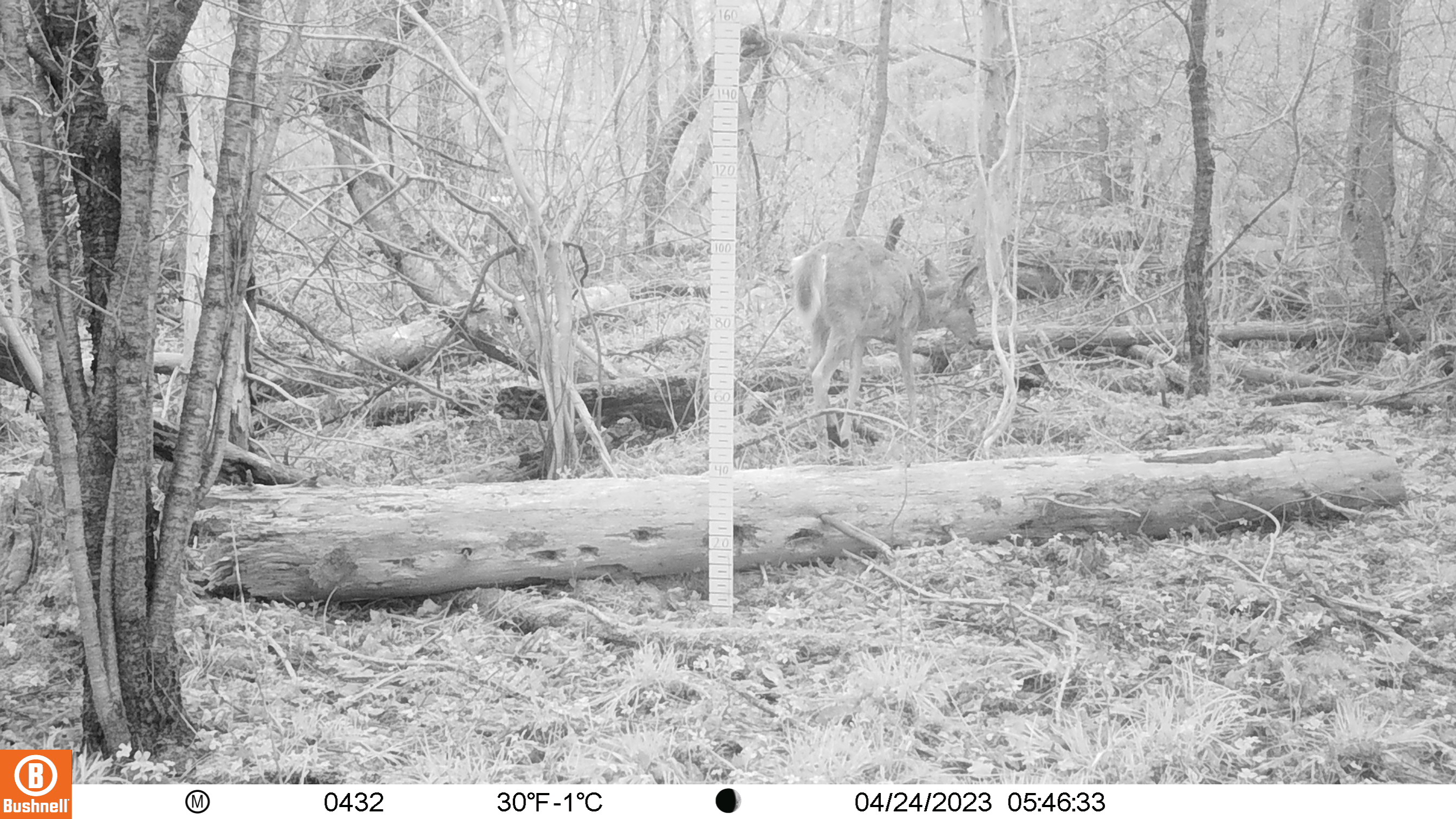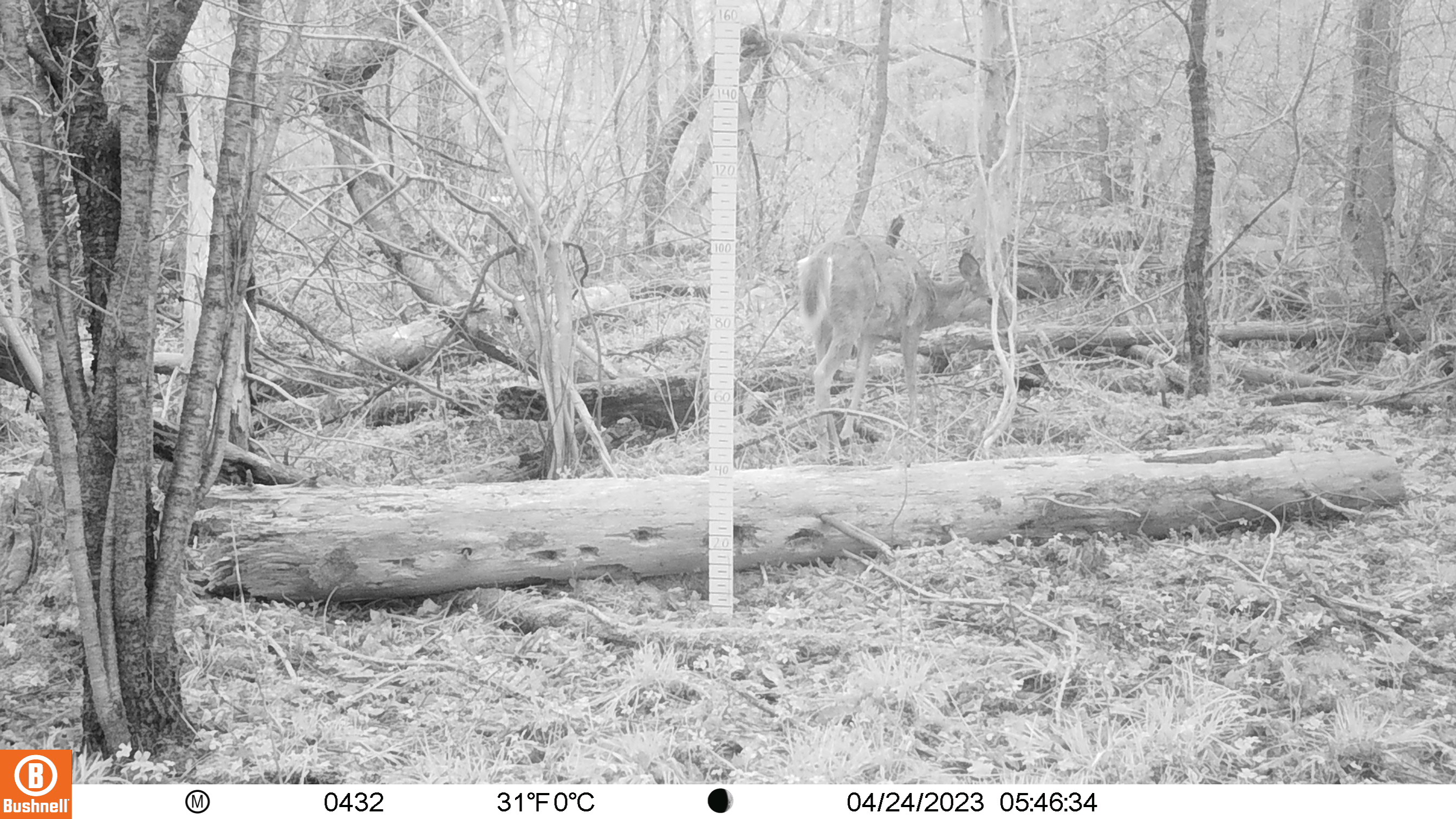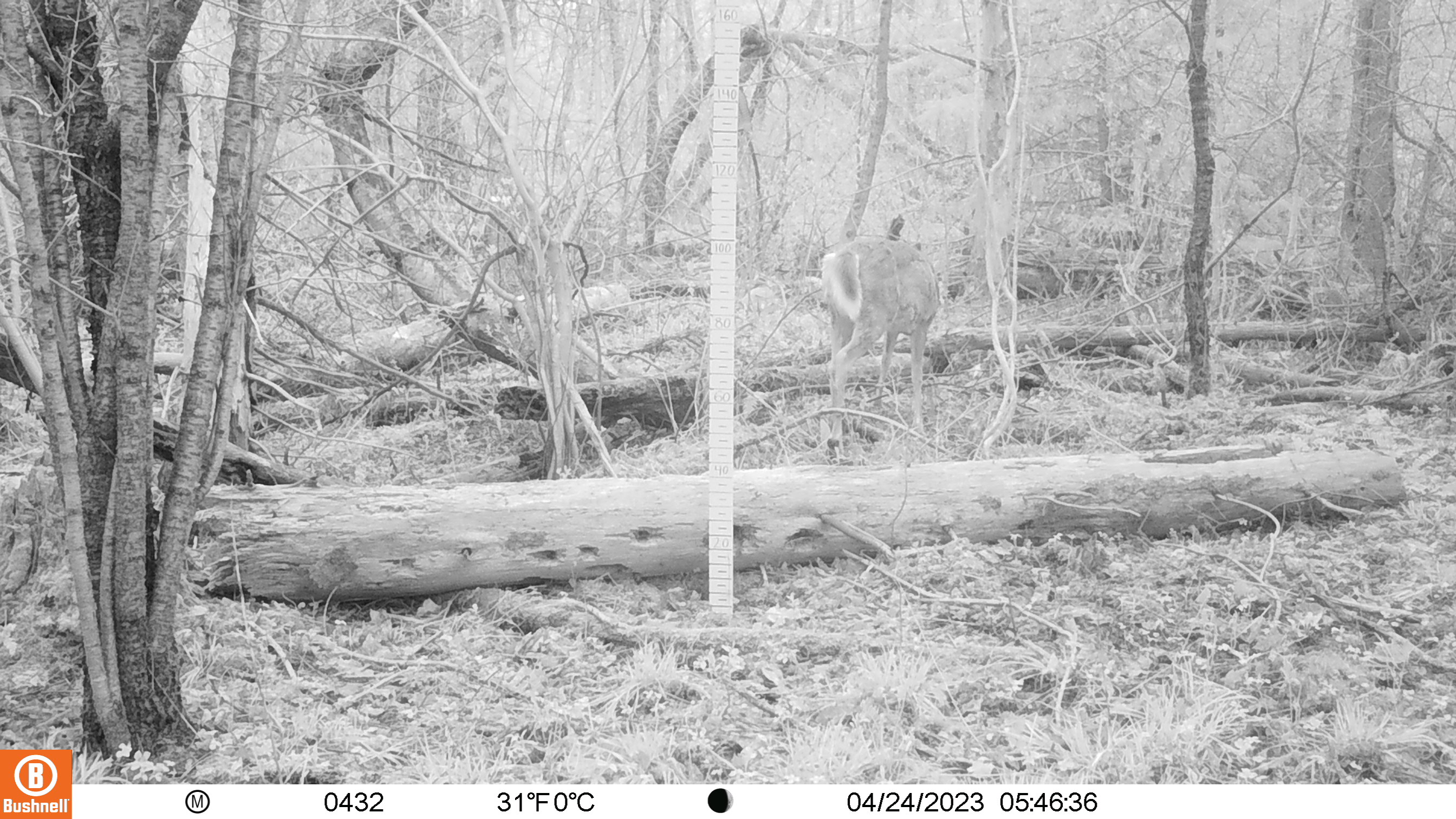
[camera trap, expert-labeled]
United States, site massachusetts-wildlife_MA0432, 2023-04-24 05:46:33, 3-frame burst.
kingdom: Animalia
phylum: Chordata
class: Mammalia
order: Artiodactyla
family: Cervidae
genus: Odocoileus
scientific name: Odocoileus virginianus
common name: white-tailed deer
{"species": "white-tailed deer (Odocoileus virginianus)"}